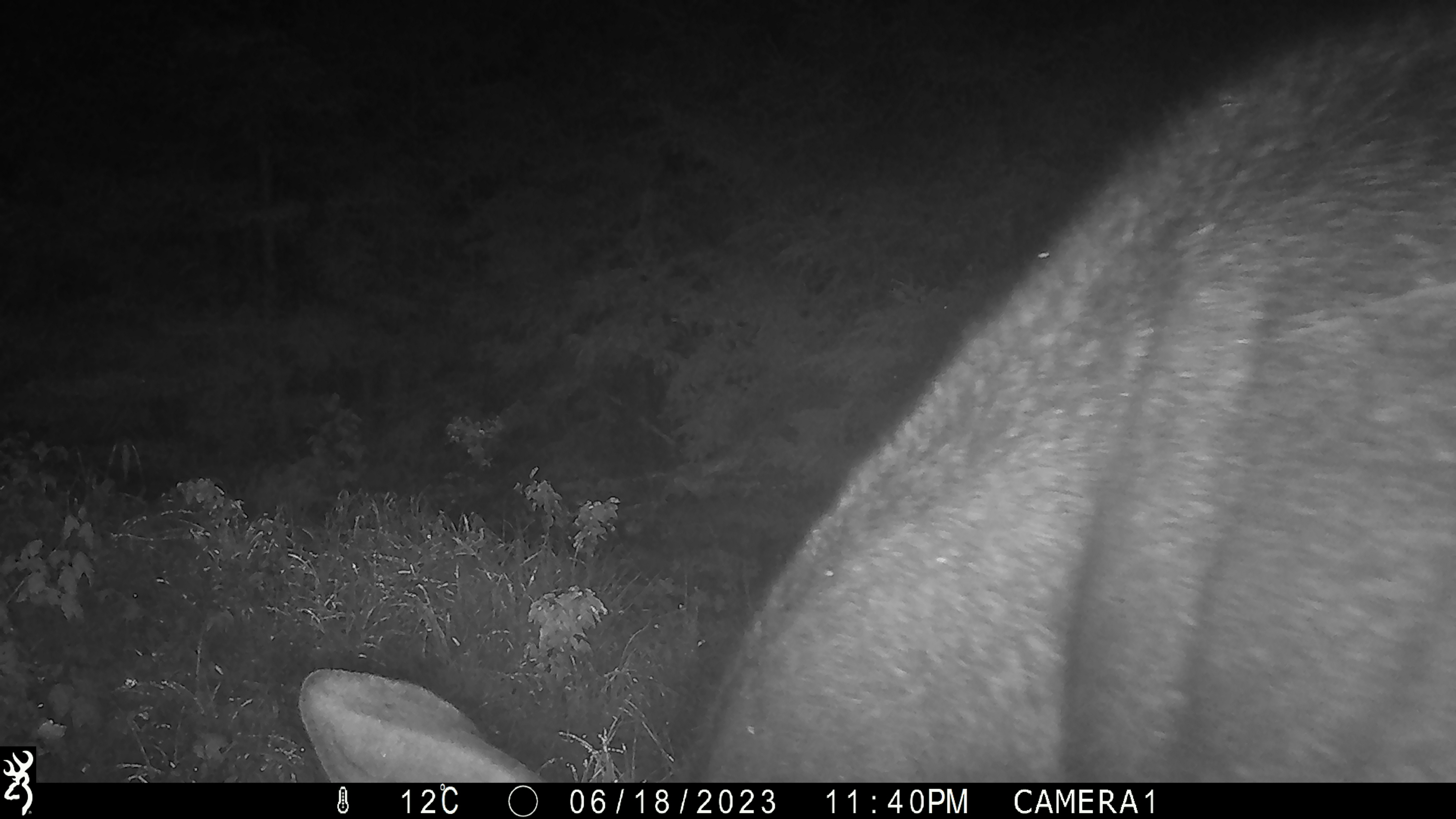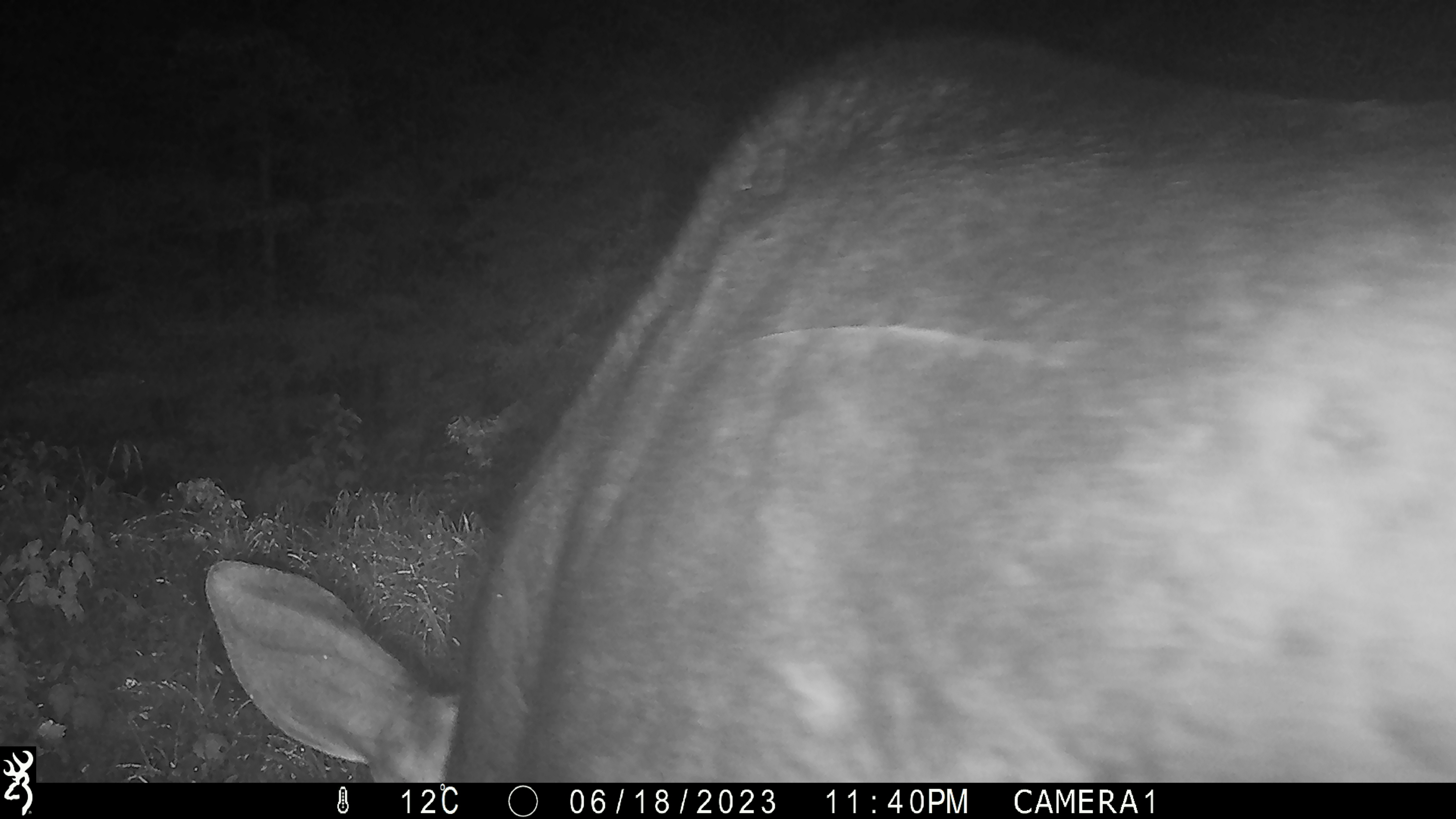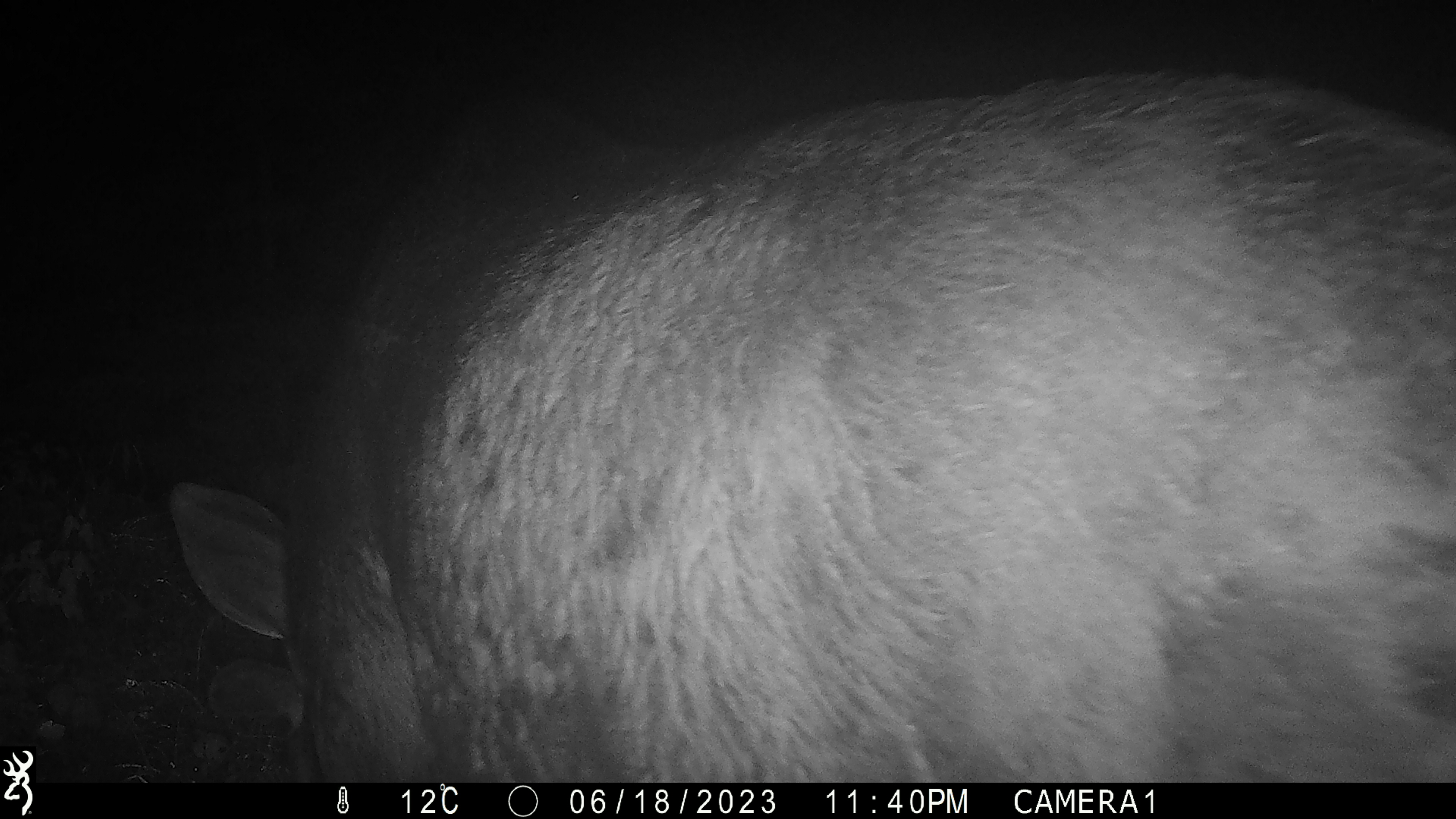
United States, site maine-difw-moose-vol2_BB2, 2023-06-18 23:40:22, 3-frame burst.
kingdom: Animalia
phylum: Chordata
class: Mammalia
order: Artiodactyla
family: Cervidae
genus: Alces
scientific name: Alces alces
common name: moose